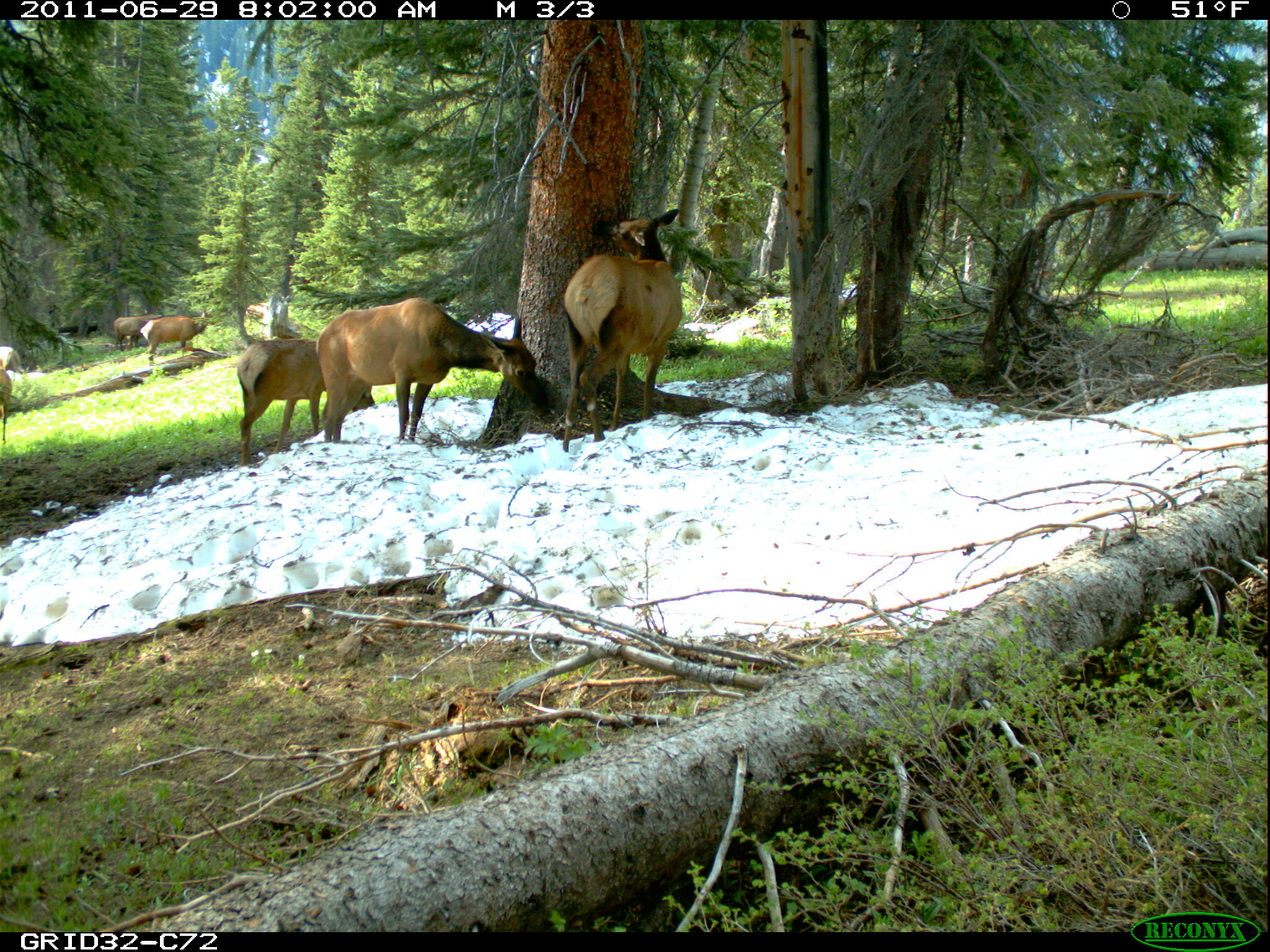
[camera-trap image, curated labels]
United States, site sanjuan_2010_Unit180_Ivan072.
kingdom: Animalia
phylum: Chordata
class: Mammalia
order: Artiodactyla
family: Cervidae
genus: Cervus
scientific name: Cervus elaphus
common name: red deer